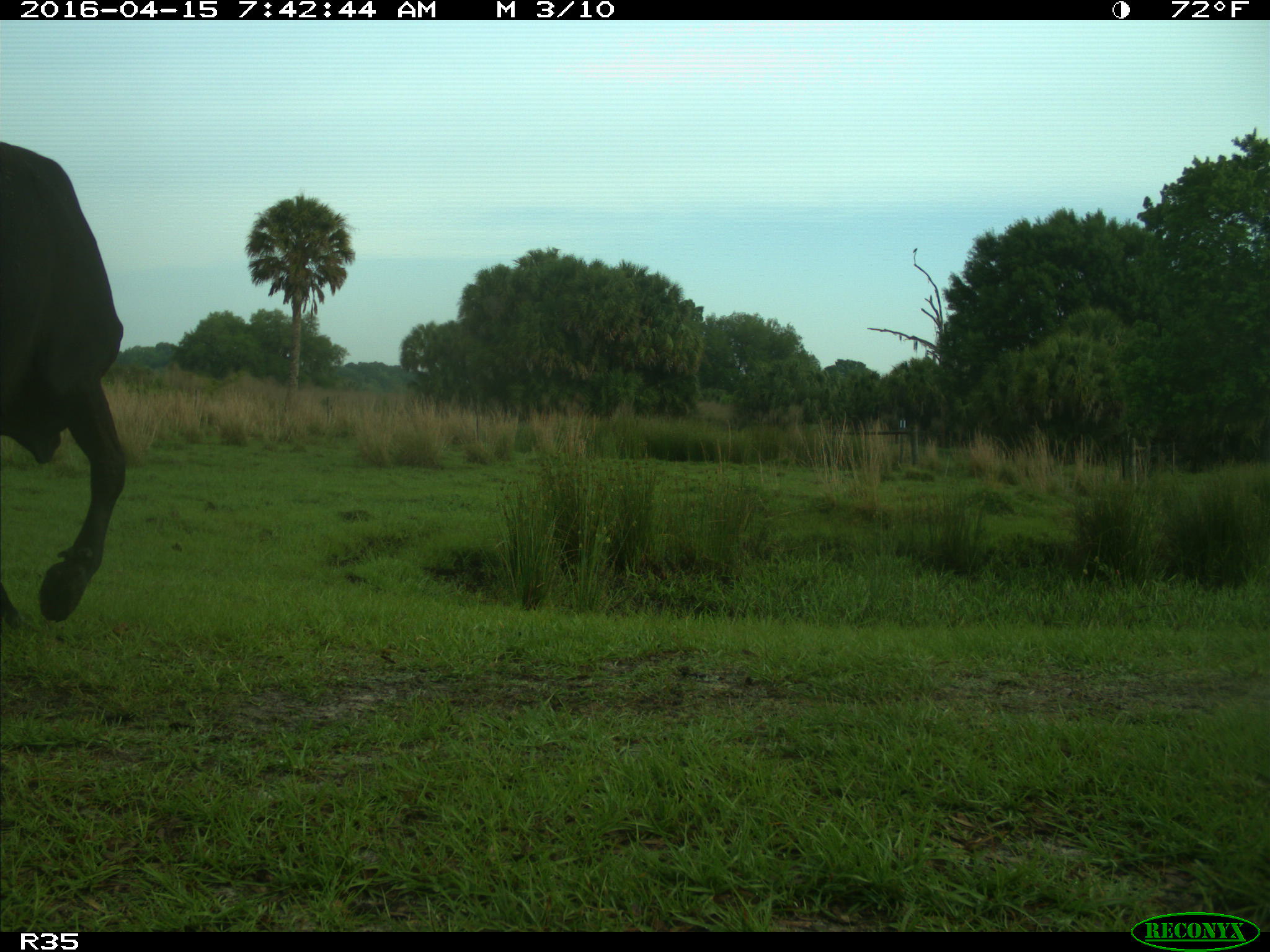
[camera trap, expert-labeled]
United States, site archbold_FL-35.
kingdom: Animalia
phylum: Chordata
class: Mammalia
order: Artiodactyla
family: Bovidae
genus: Bos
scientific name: Bos taurus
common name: domestic cow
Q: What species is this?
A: Bos taurus (domestic cow).